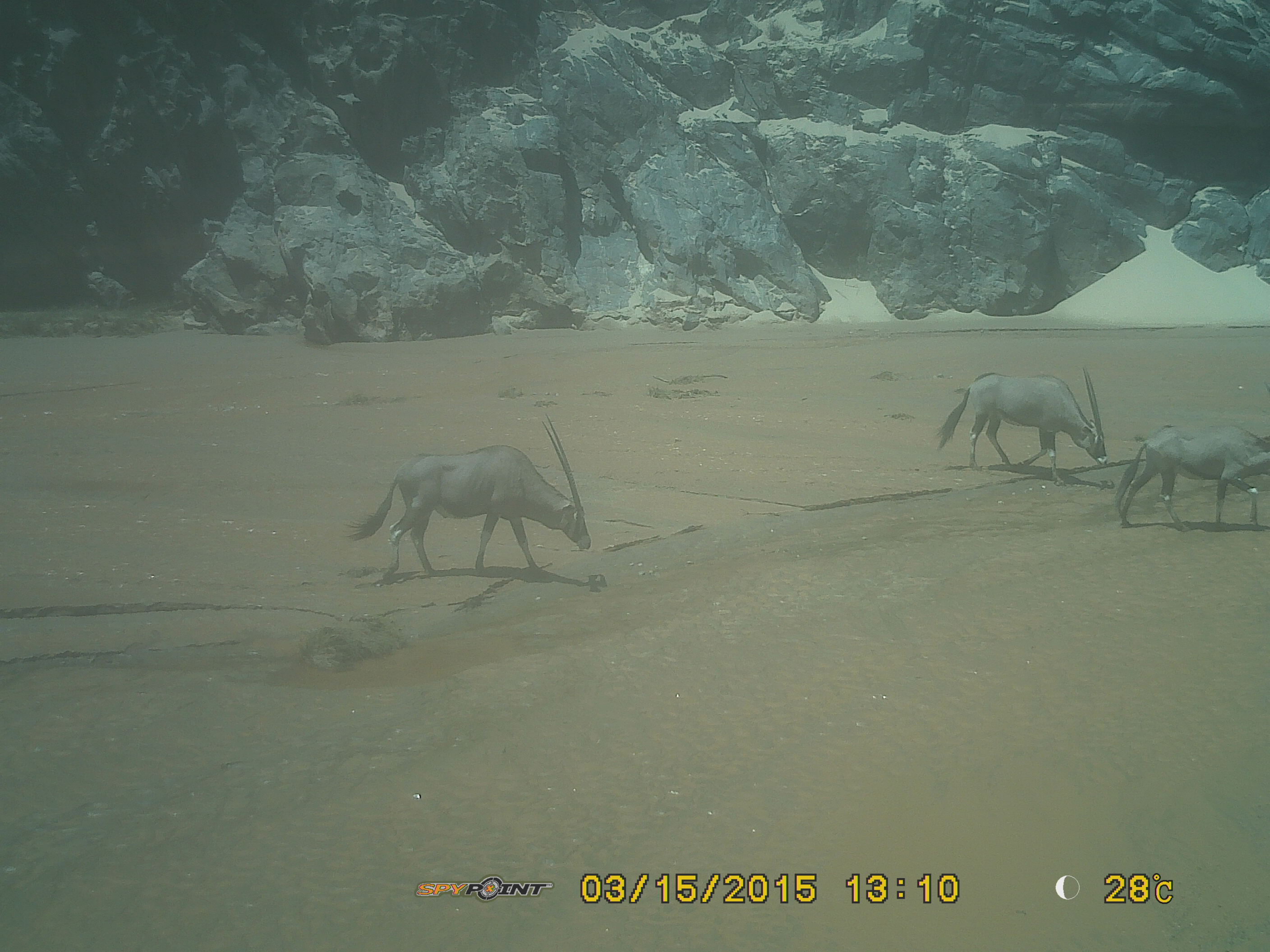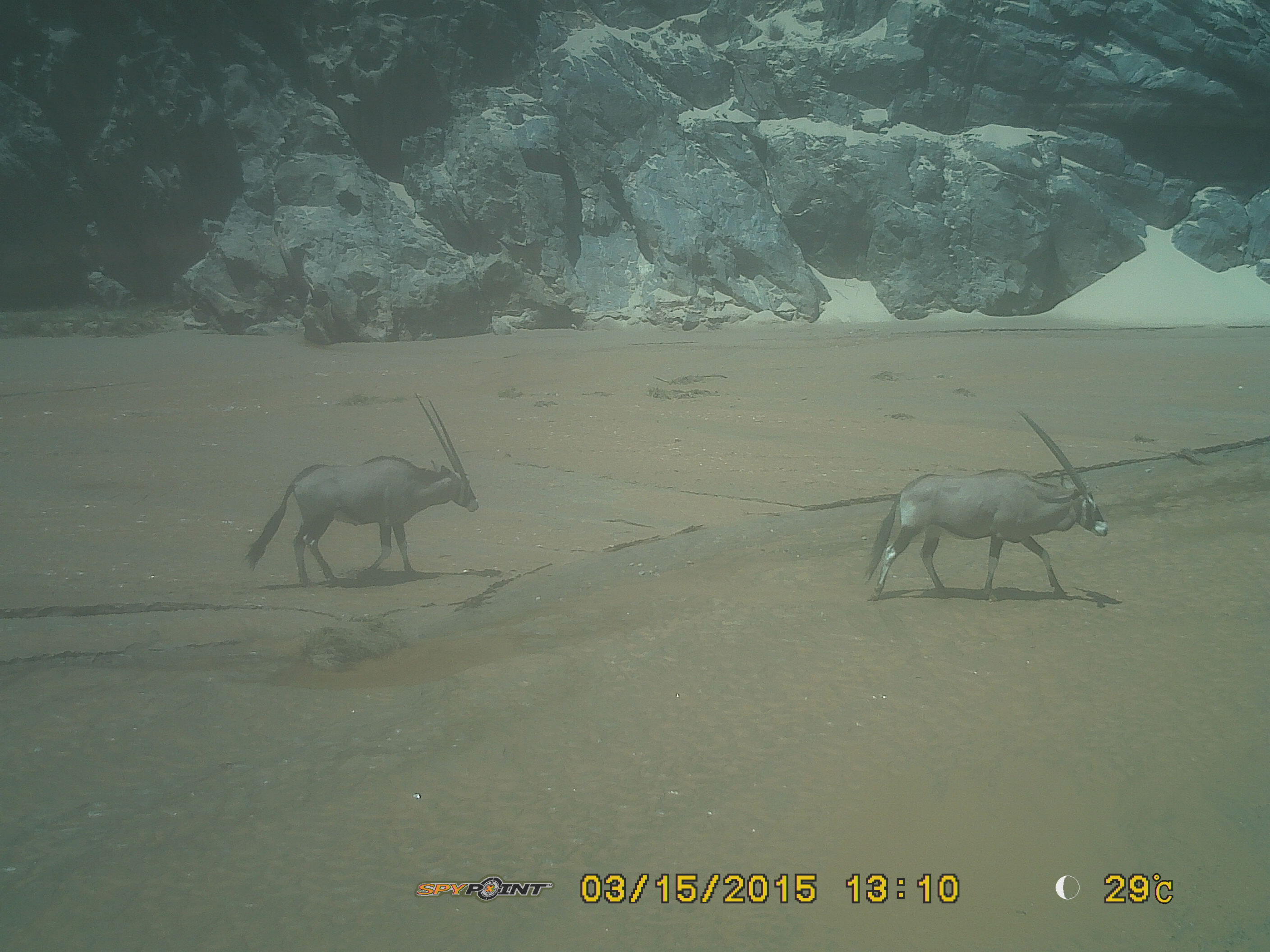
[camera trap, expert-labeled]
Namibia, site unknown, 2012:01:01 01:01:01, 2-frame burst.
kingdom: Animalia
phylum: Chordata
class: Mammalia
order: Artiodactyla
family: Bovidae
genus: Oryx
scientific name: Oryx gazella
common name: gemsbok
Oryx gazella (gemsbok).